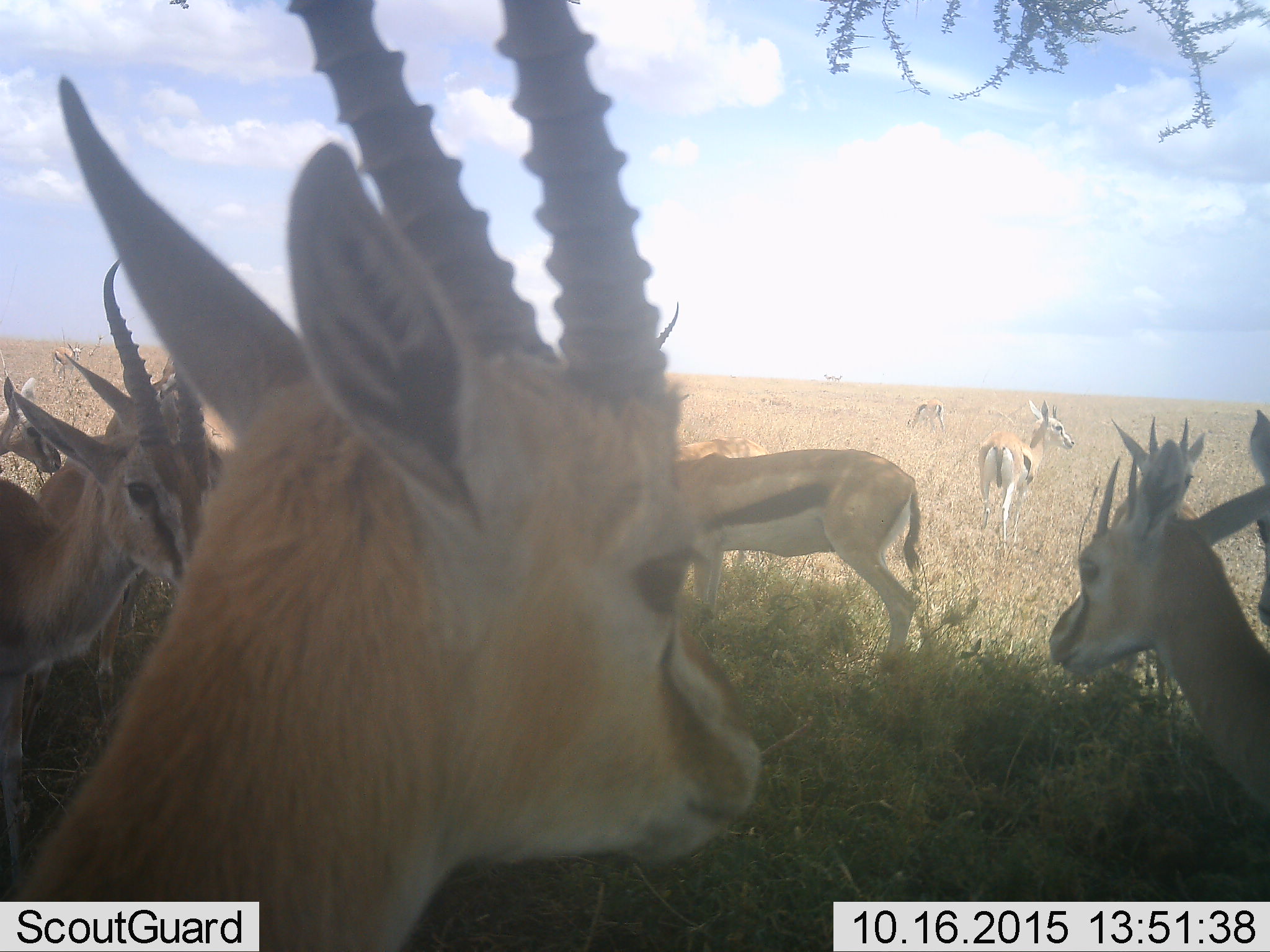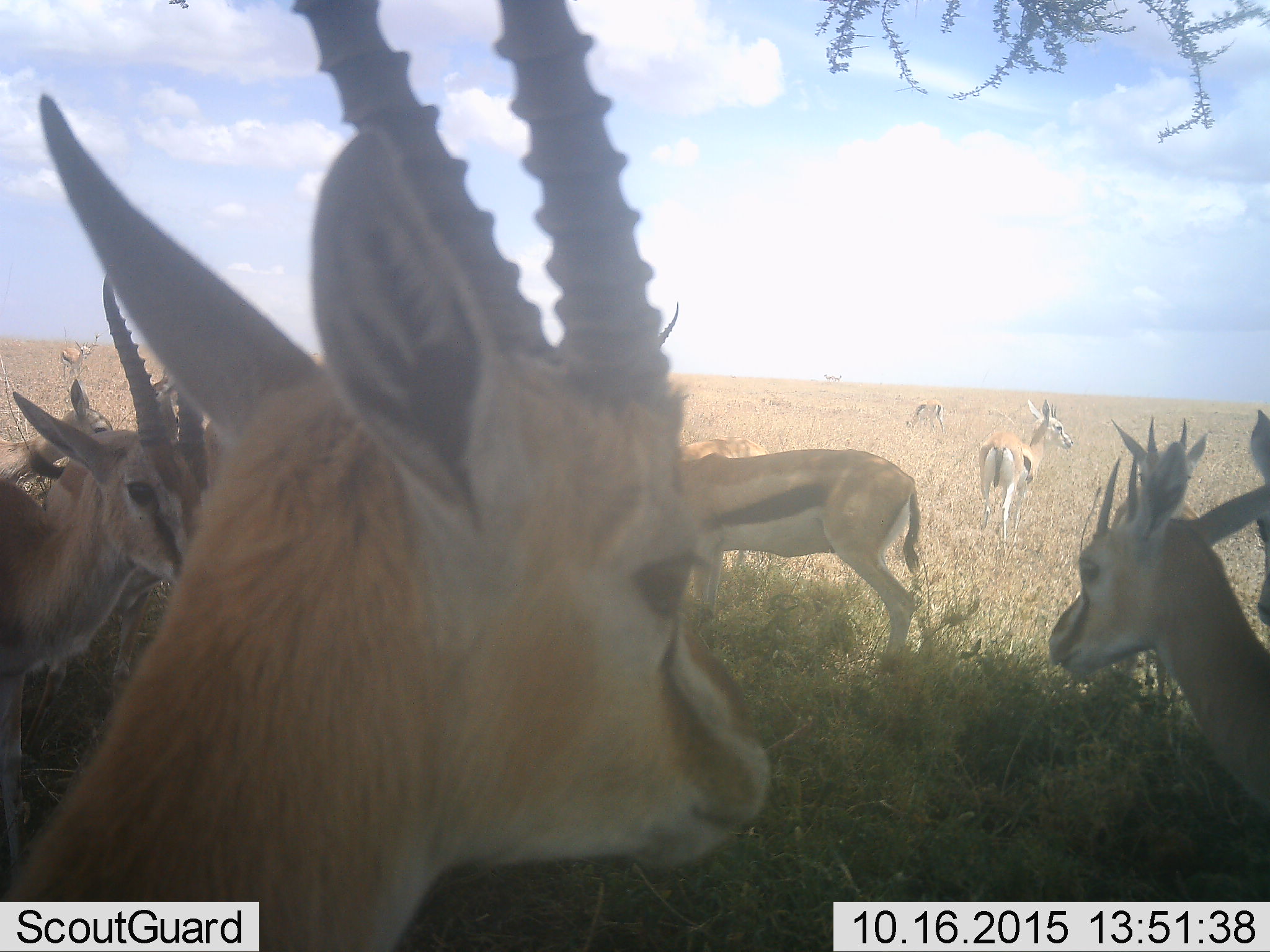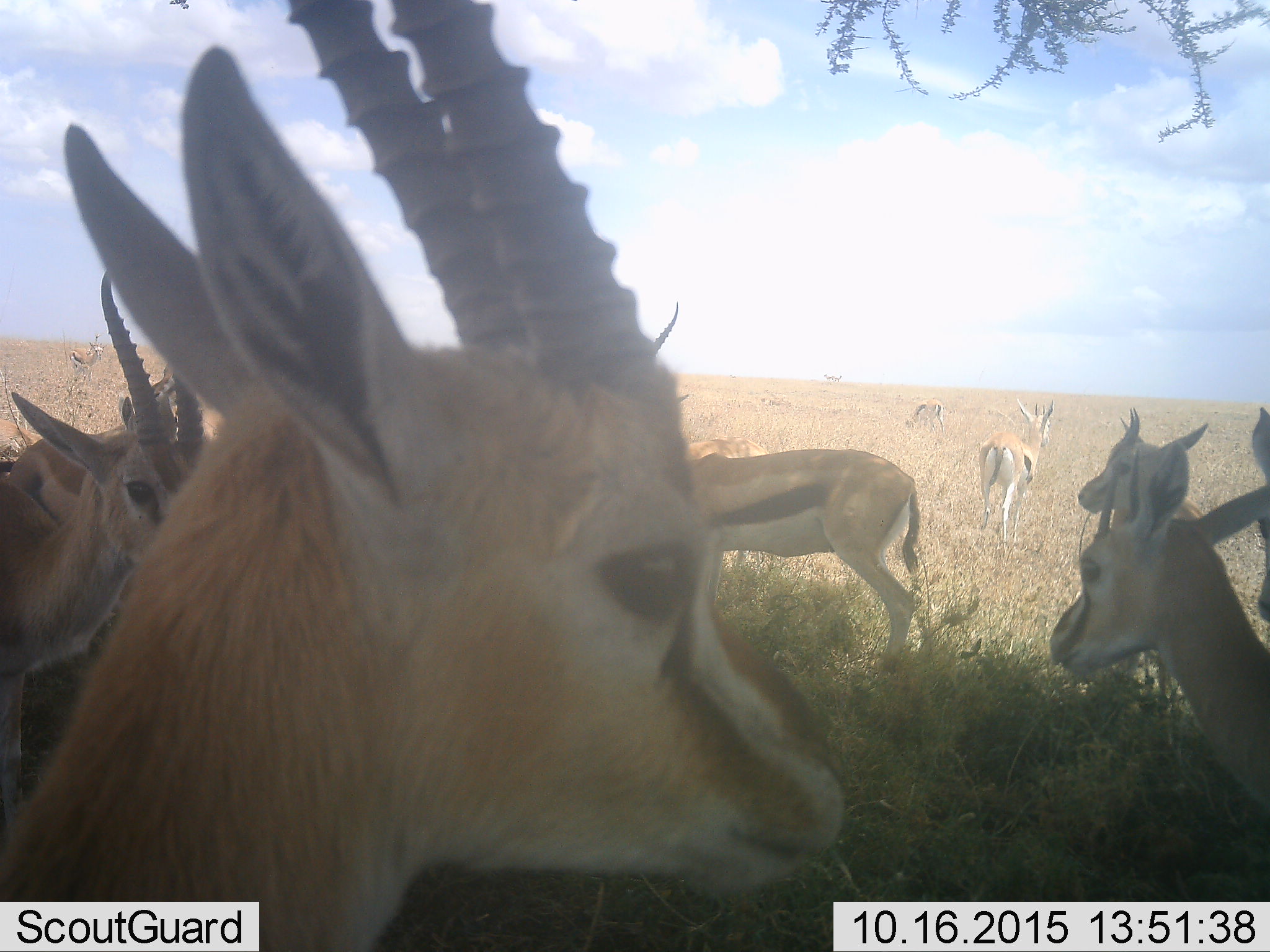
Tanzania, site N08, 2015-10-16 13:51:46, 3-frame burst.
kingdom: Animalia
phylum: Chordata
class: Mammalia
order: Artiodactyla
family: Bovidae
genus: Eudorcas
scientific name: Eudorcas thomsonii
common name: thomson's gazelle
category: gazellethomsons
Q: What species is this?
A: Gazellethomsons (thomson's gazelle) (Eudorcas thomsonii).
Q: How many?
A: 11-50.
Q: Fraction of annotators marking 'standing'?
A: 100%.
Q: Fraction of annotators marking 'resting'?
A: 0%.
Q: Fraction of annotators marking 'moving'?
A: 14%.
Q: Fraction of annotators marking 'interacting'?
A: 0%.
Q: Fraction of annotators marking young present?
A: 0%.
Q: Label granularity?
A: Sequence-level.